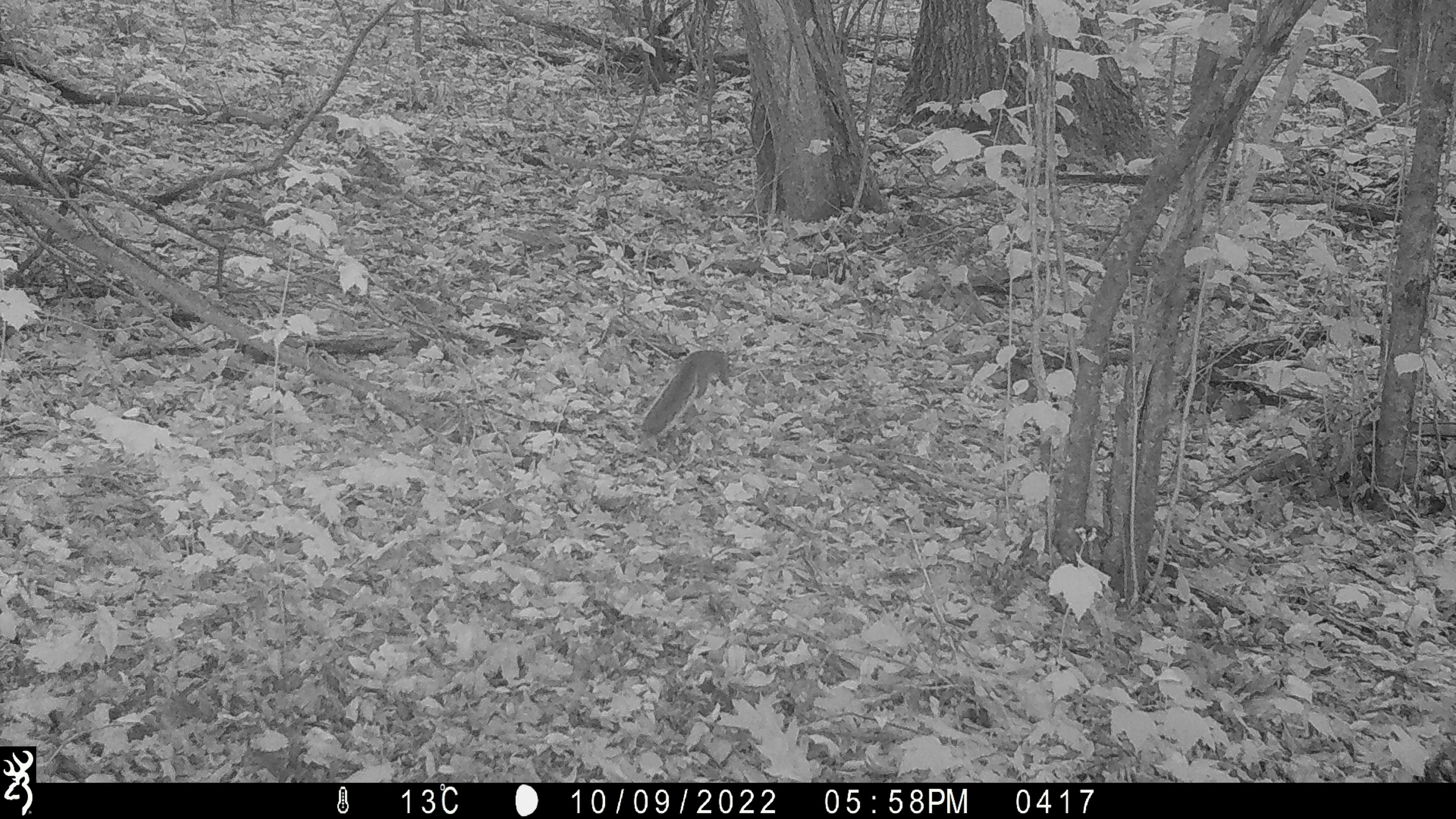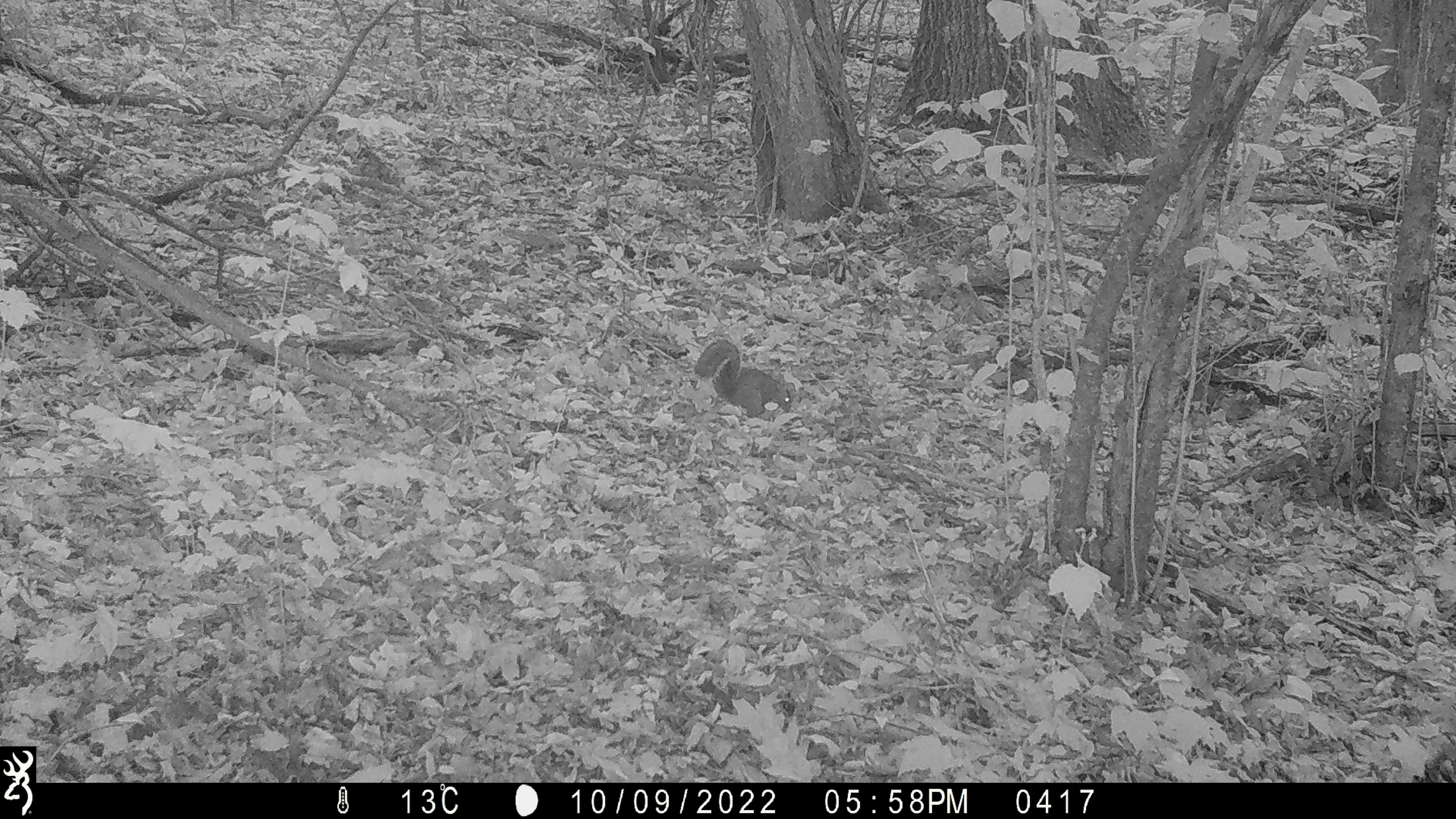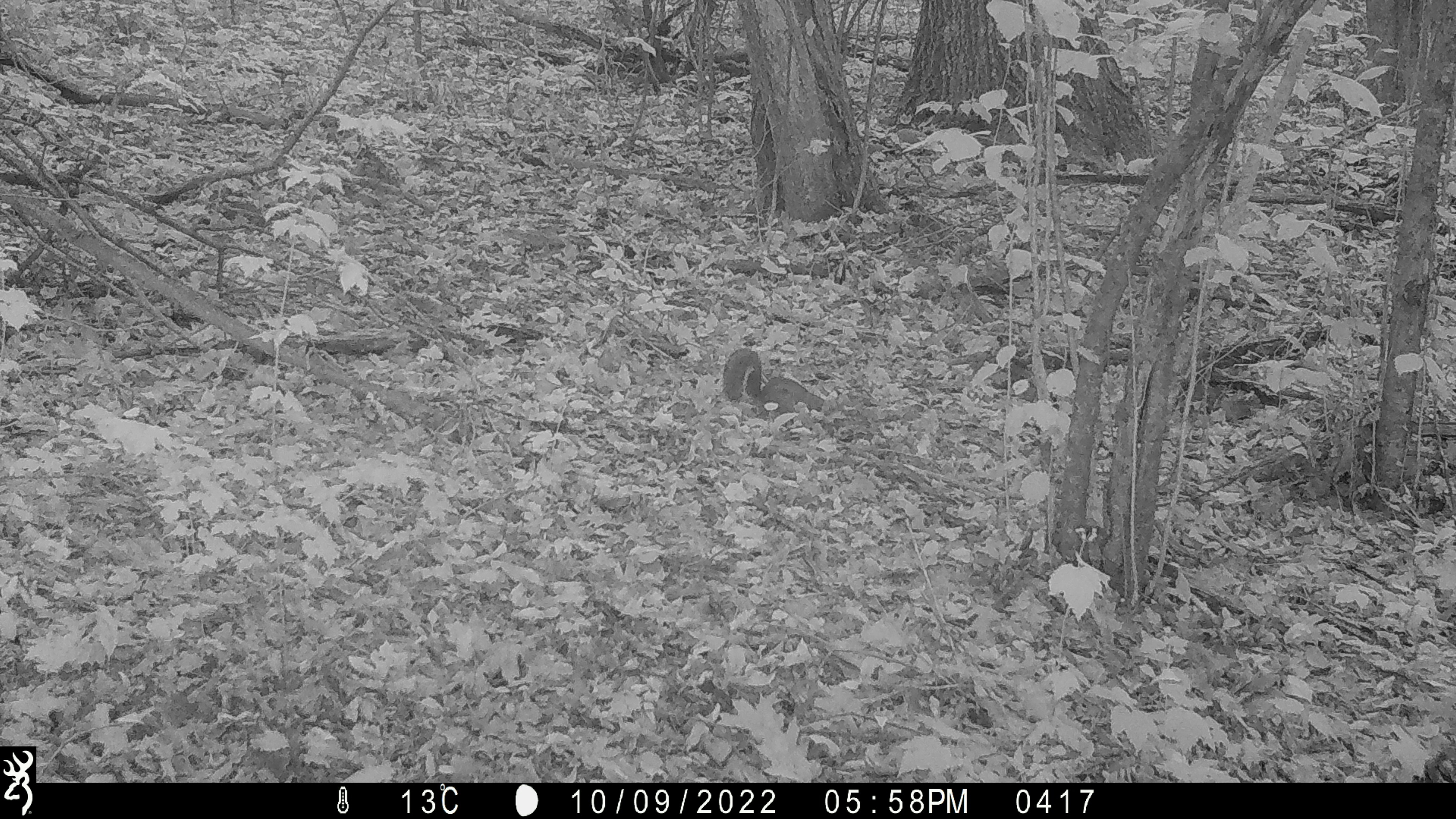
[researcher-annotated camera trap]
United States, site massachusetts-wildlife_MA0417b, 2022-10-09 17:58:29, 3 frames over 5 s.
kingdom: Animalia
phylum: Chordata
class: Mammalia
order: Rodentia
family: Sciuridae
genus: Sciurus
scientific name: Sciurus carolinensis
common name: gray squirrel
Gray squirrel (Sciurus carolinensis).